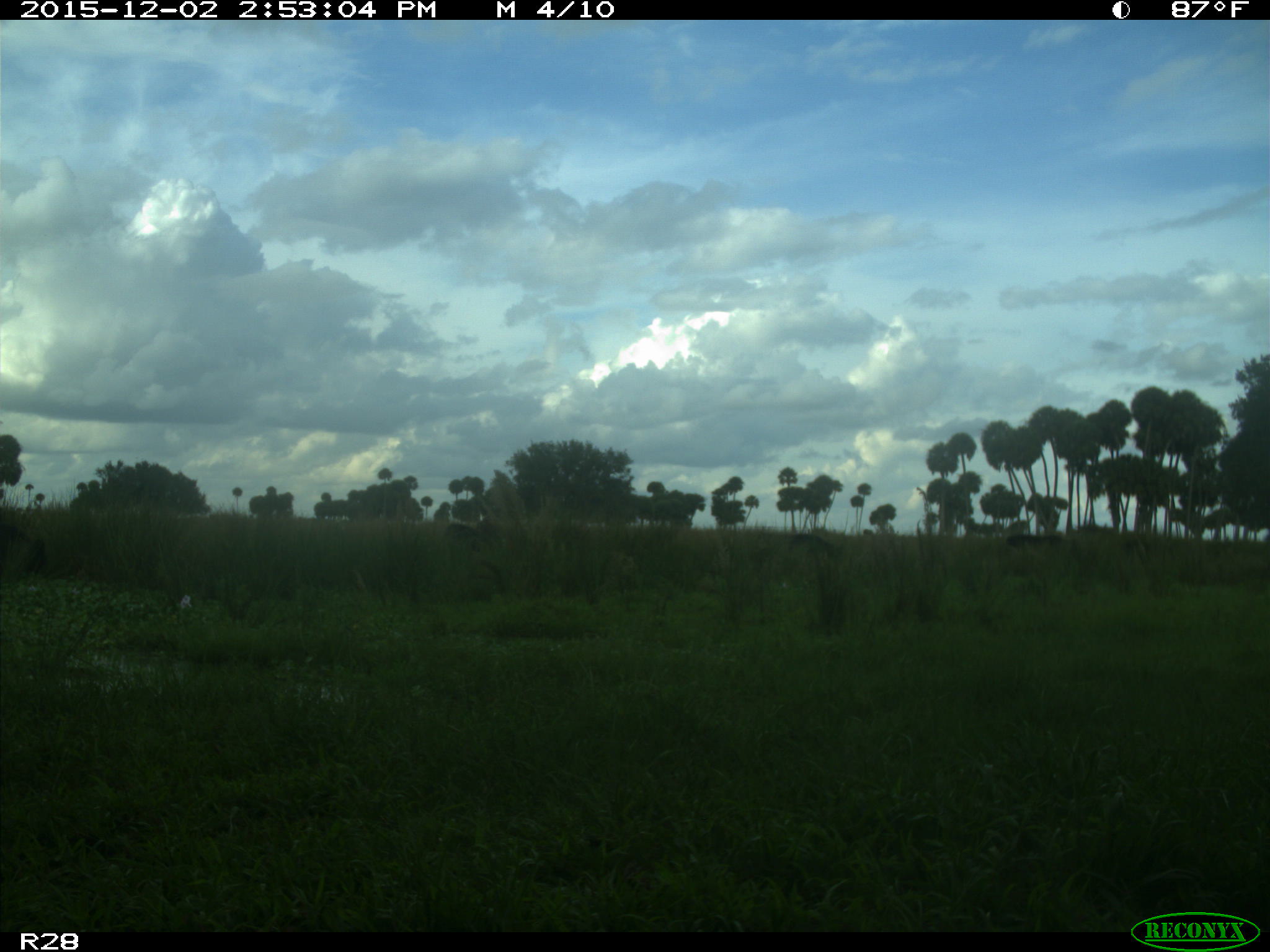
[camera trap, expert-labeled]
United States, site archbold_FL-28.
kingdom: Animalia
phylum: Chordata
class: Mammalia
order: Artiodactyla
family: Bovidae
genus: Bos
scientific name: Bos taurus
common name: domestic cow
Bos taurus (domestic cow).